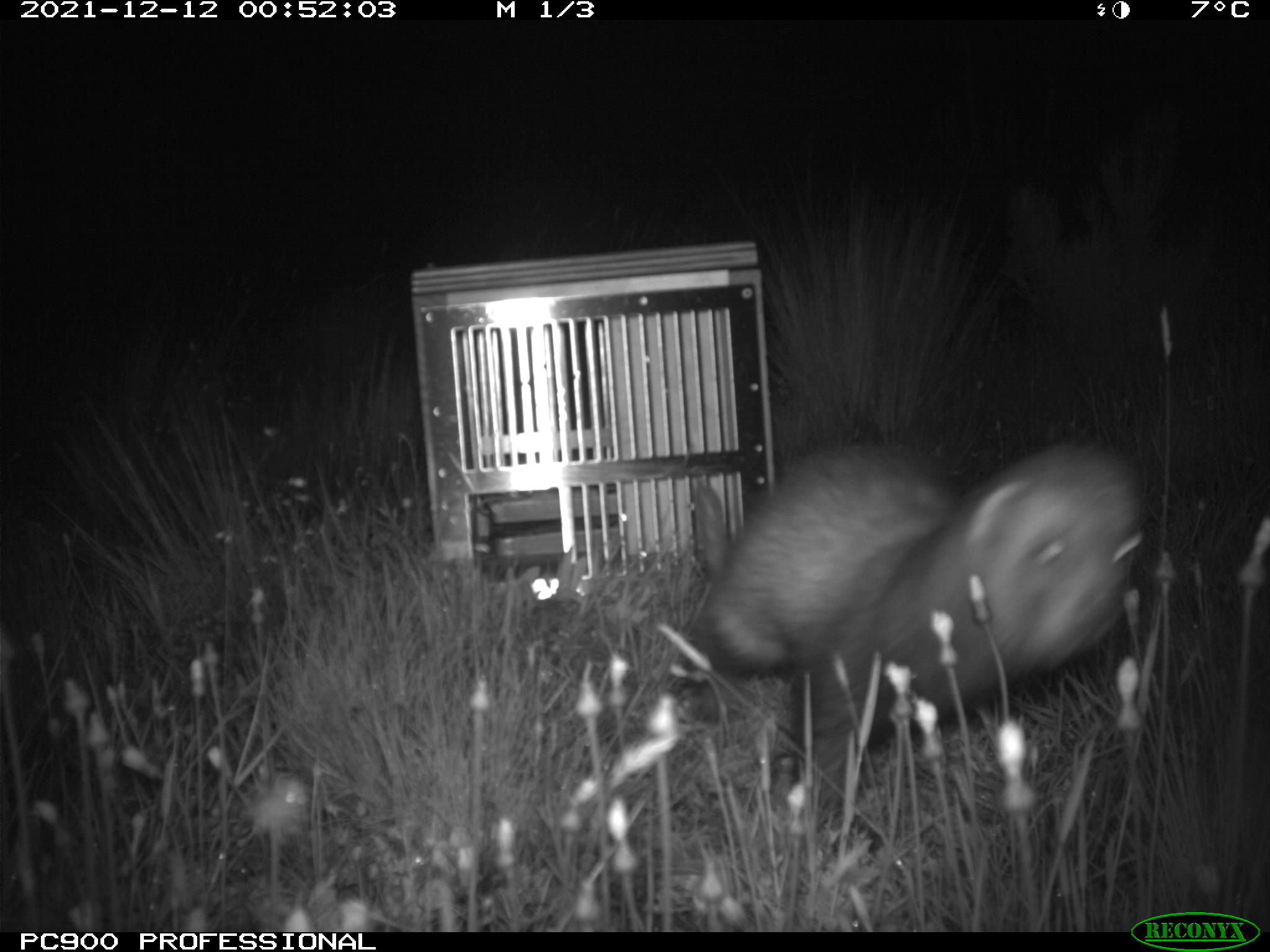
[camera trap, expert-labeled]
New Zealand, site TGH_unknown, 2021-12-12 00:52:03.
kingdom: Animalia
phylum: Chordata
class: Mammalia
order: Carnivora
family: Mustelidae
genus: Mustela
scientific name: Mustela furo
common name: ferret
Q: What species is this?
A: Ferret (Mustela furo).